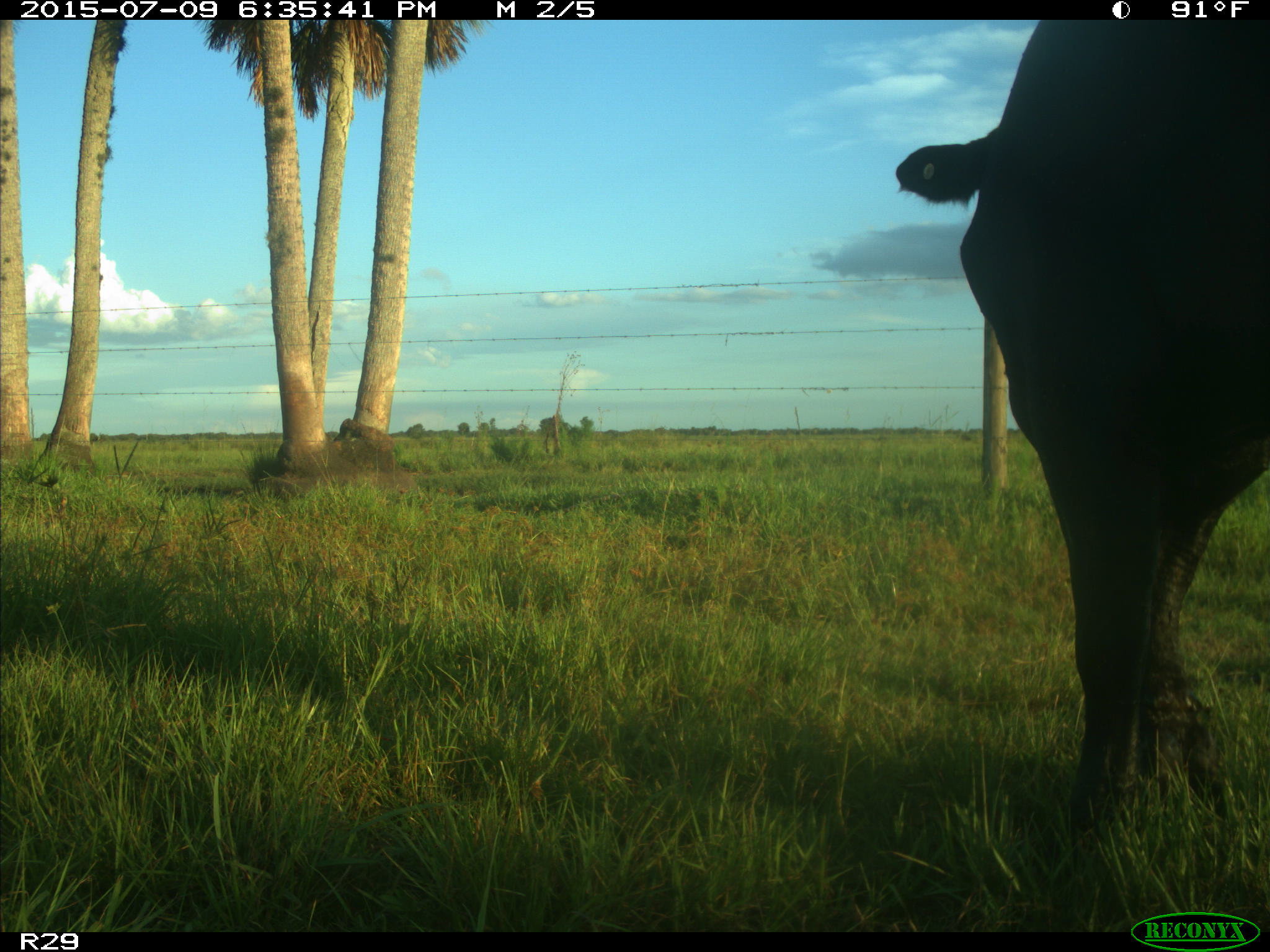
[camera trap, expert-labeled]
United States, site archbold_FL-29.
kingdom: Animalia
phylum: Chordata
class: Mammalia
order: Artiodactyla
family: Bovidae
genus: Bos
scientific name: Bos taurus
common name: domestic cow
Bos taurus (domestic cow).